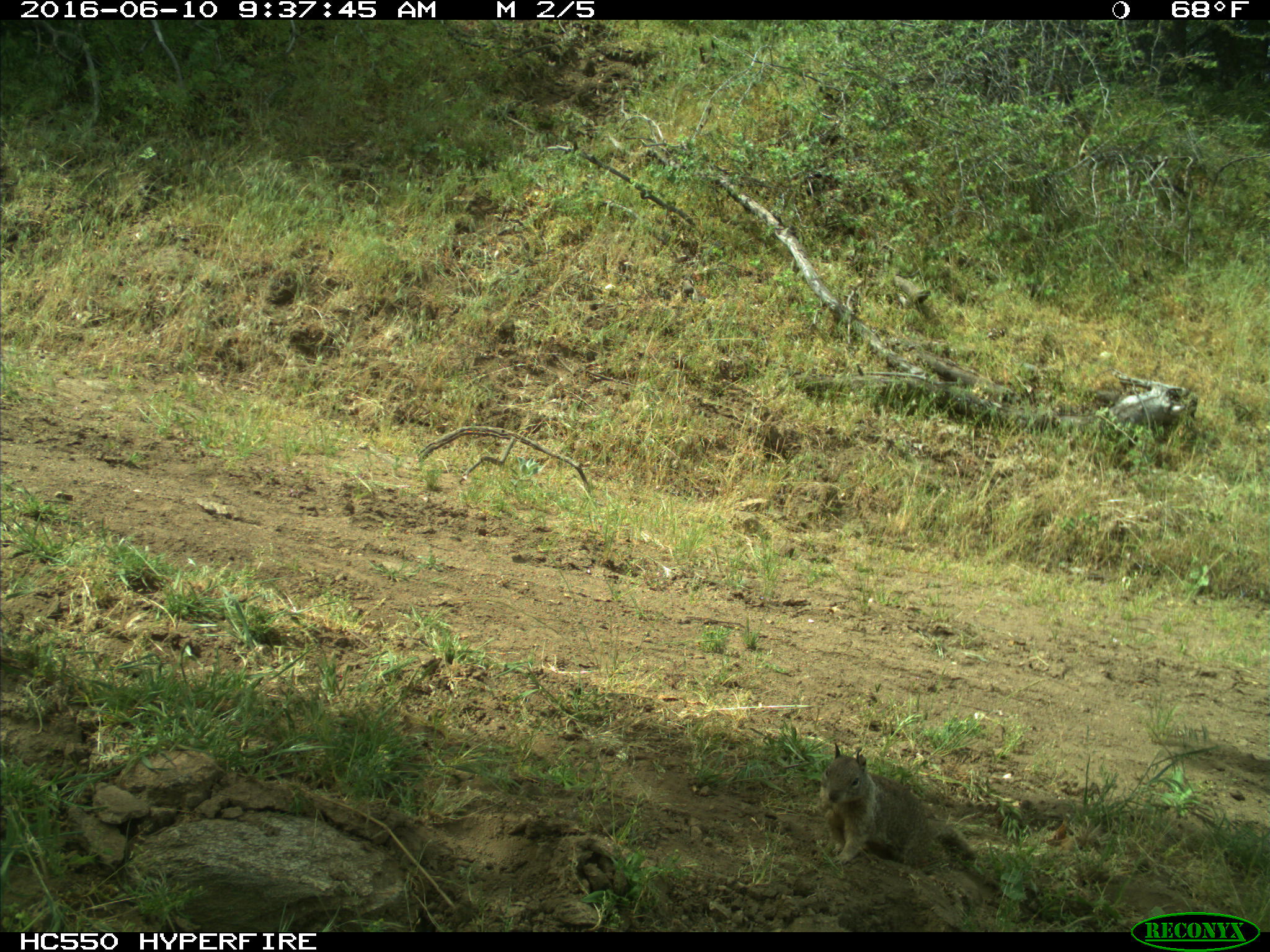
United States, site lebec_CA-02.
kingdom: Animalia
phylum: Chordata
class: Mammalia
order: Rodentia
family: Sciuridae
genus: Otospermophilus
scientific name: Otospermophilus beecheyi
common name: california ground squirrel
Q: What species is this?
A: Otospermophilus beecheyi (california ground squirrel).